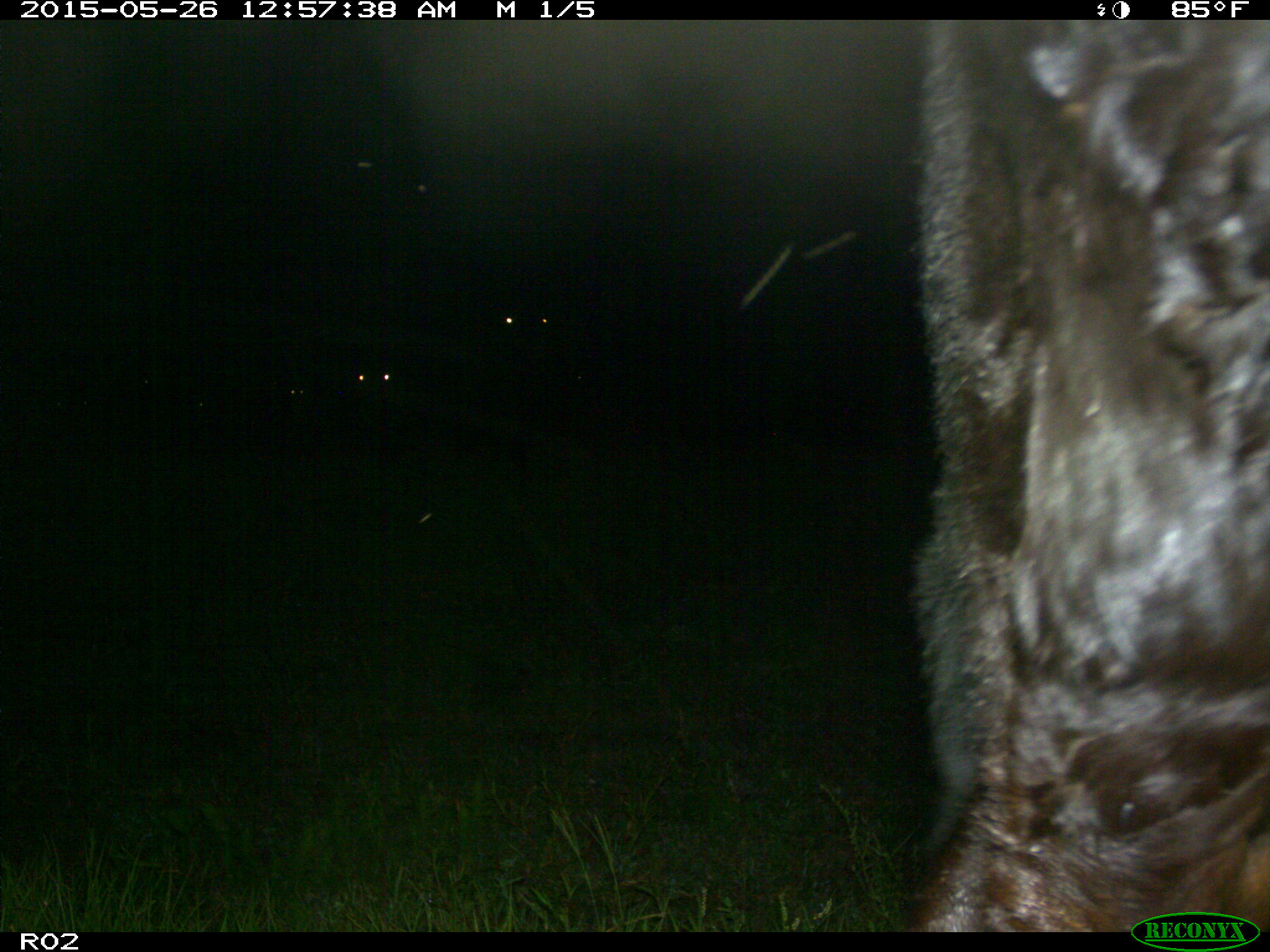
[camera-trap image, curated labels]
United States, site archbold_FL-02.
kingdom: Animalia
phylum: Chordata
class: Mammalia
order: Artiodactyla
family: Bovidae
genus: Bos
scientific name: Bos taurus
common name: domestic cow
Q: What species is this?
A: Bos taurus (domestic cow).